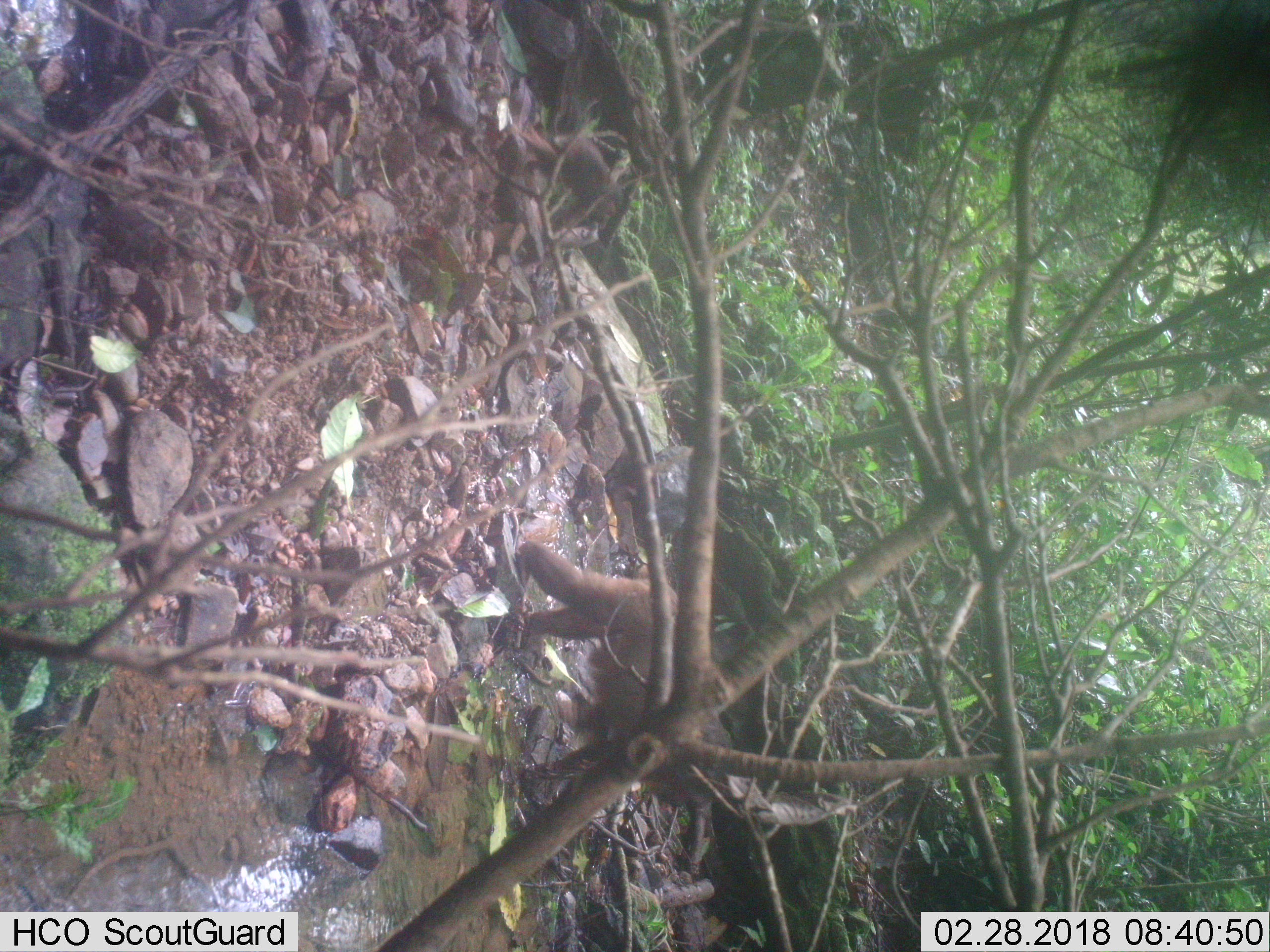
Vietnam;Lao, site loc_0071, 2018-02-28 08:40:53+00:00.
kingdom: Animalia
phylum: Chordata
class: Mammalia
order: Primates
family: Cercopithecidae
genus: Macaca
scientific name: Macaca arctoides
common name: stump-tailed macaque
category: stump tailed macaque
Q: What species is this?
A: Stump tailed macaque (stump-tailed macaque) (Macaca arctoides).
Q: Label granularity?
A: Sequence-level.